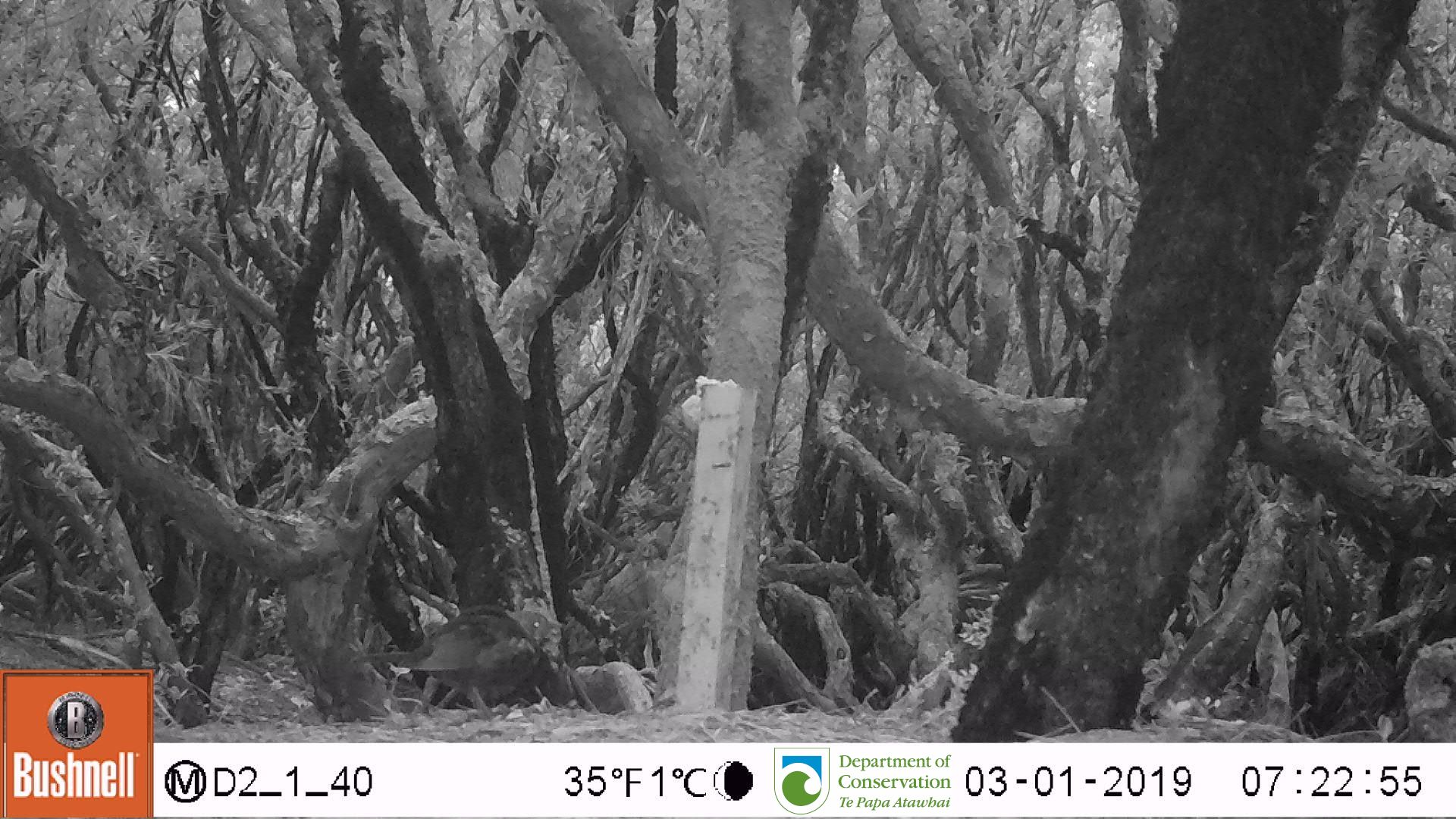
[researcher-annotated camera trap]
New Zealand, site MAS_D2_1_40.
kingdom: Animalia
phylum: Chordata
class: Aves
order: Passeriformes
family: Turdidae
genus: Turdus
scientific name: Turdus merula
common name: eurasian blackbird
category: blackbird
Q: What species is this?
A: Blackbird (eurasian blackbird) (Turdus merula).